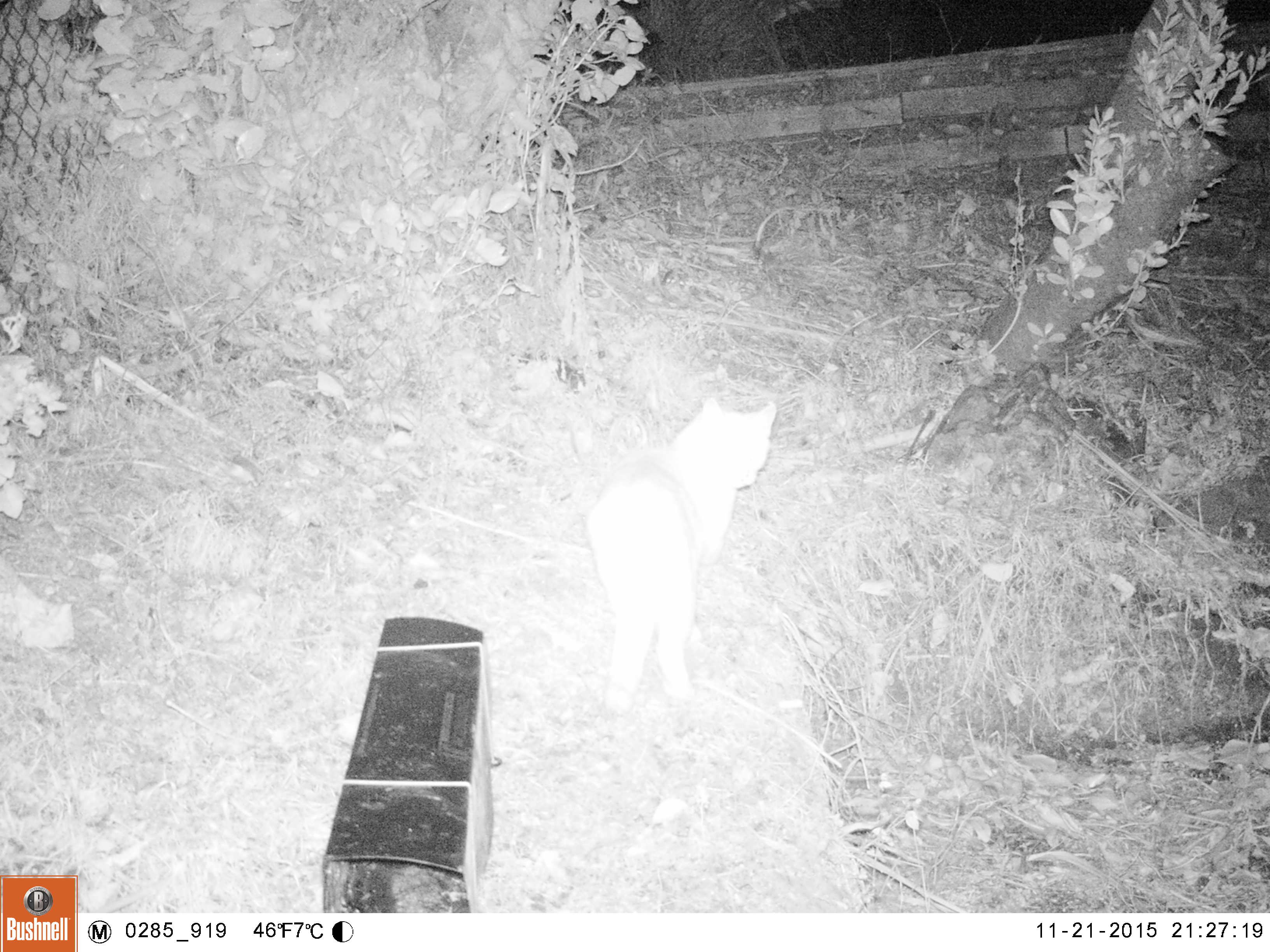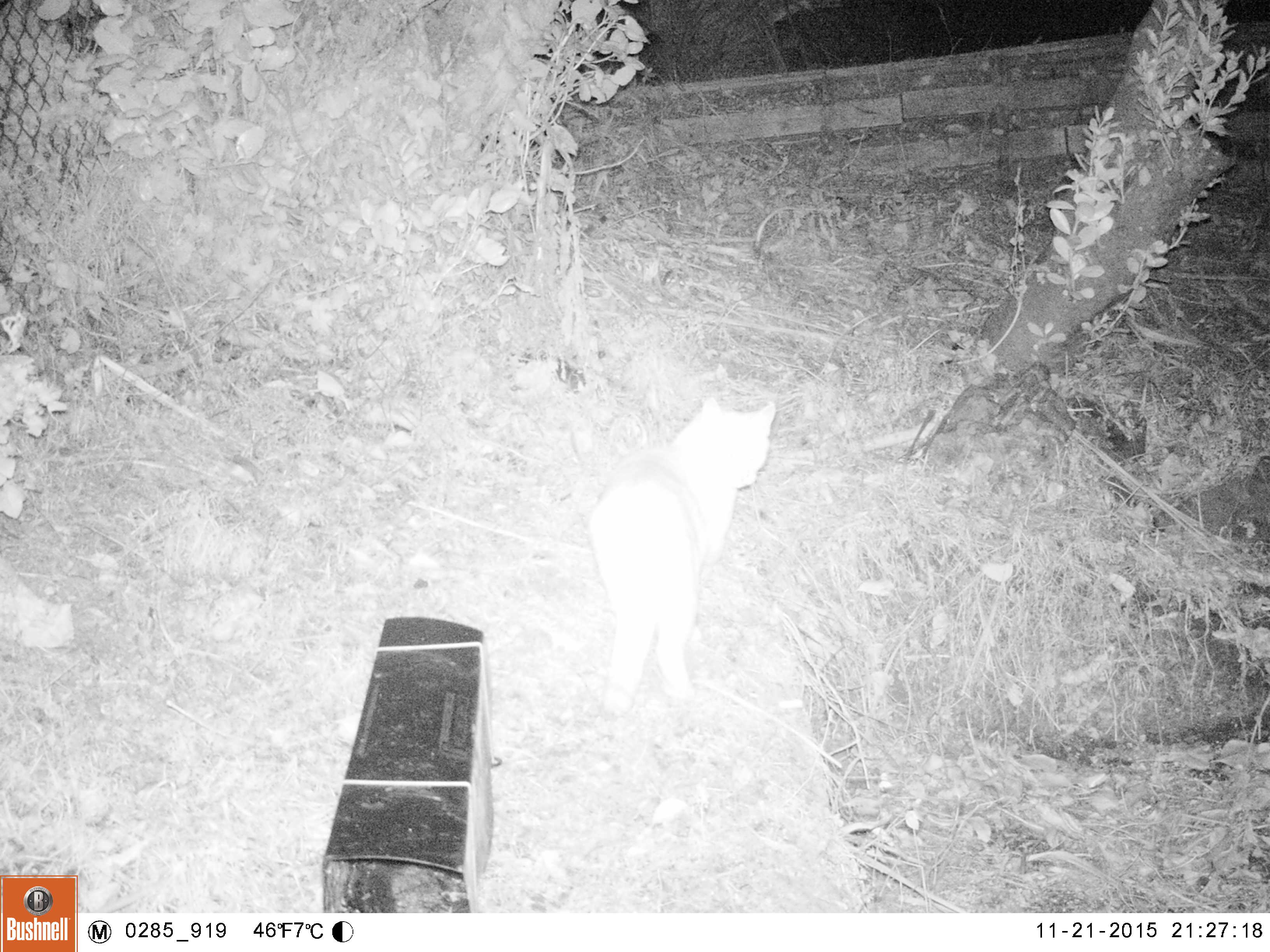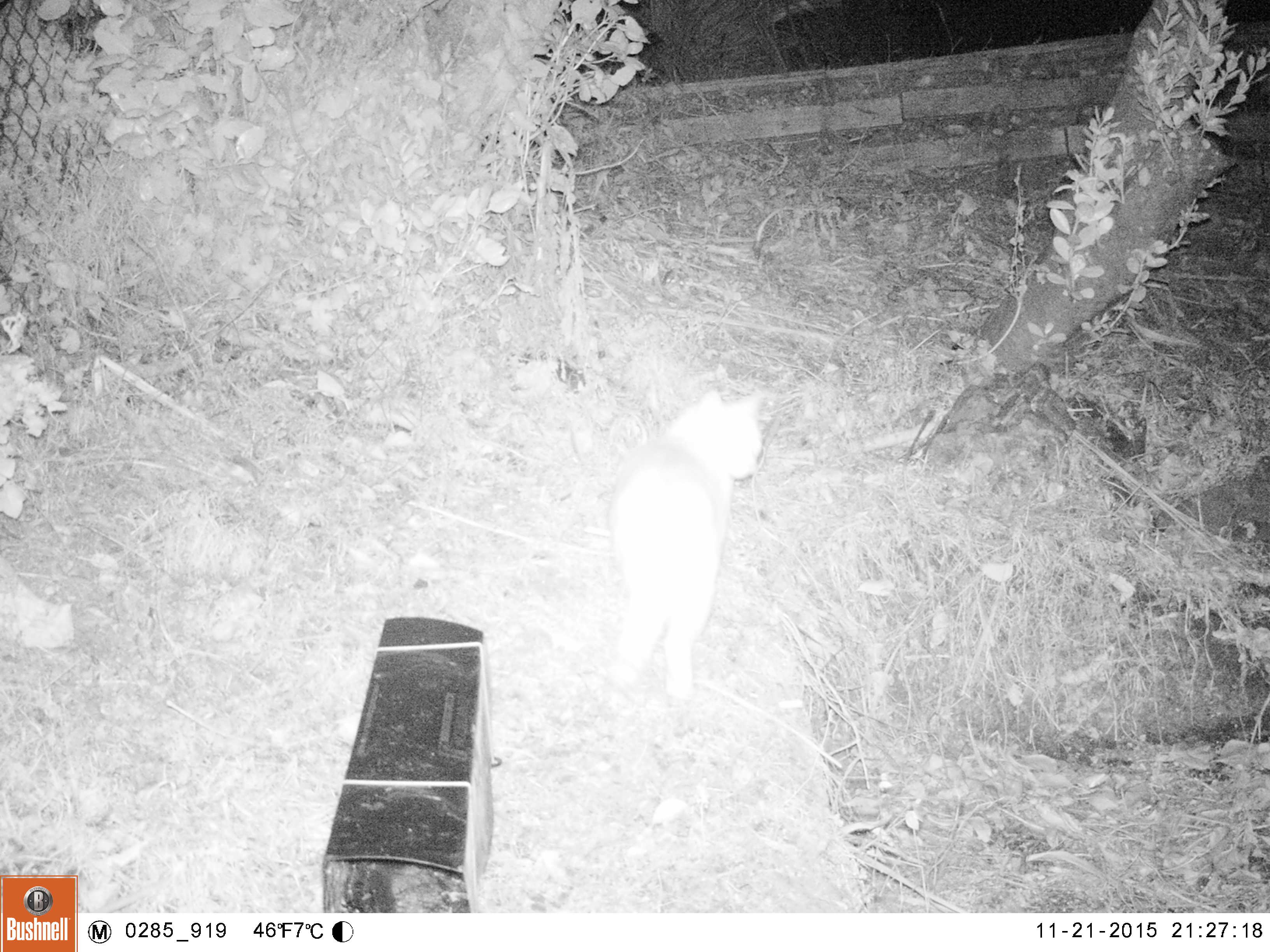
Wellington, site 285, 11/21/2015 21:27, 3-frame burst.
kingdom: Animalia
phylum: Chordata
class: Mammalia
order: Carnivora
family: Felidae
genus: Felis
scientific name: Felis catus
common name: cat